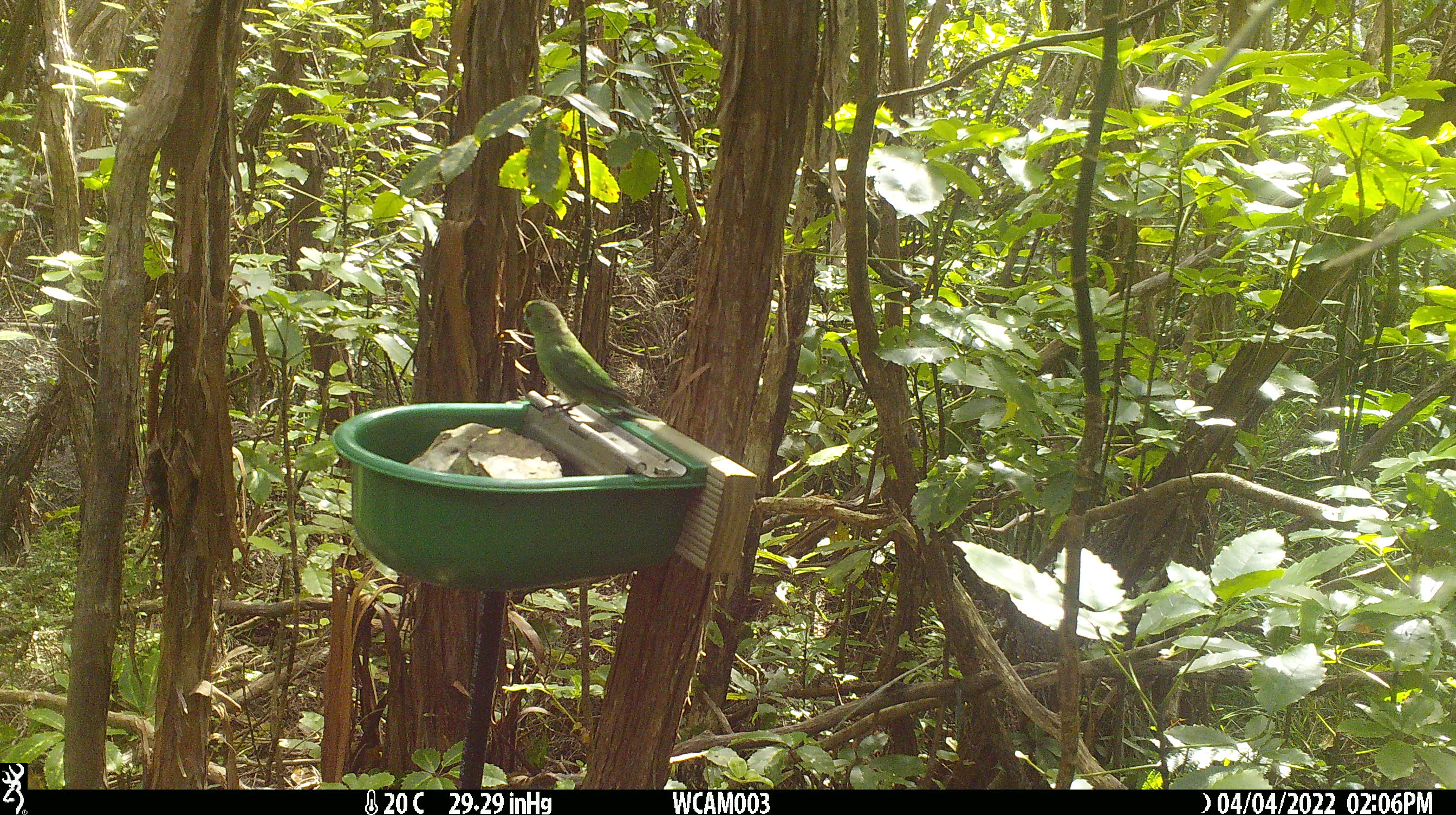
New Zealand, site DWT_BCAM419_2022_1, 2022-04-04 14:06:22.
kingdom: Animalia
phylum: Chordata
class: Aves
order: Psittaciformes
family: Psittaculidae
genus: Cyanoramphus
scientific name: Cyanoramphus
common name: parakeet